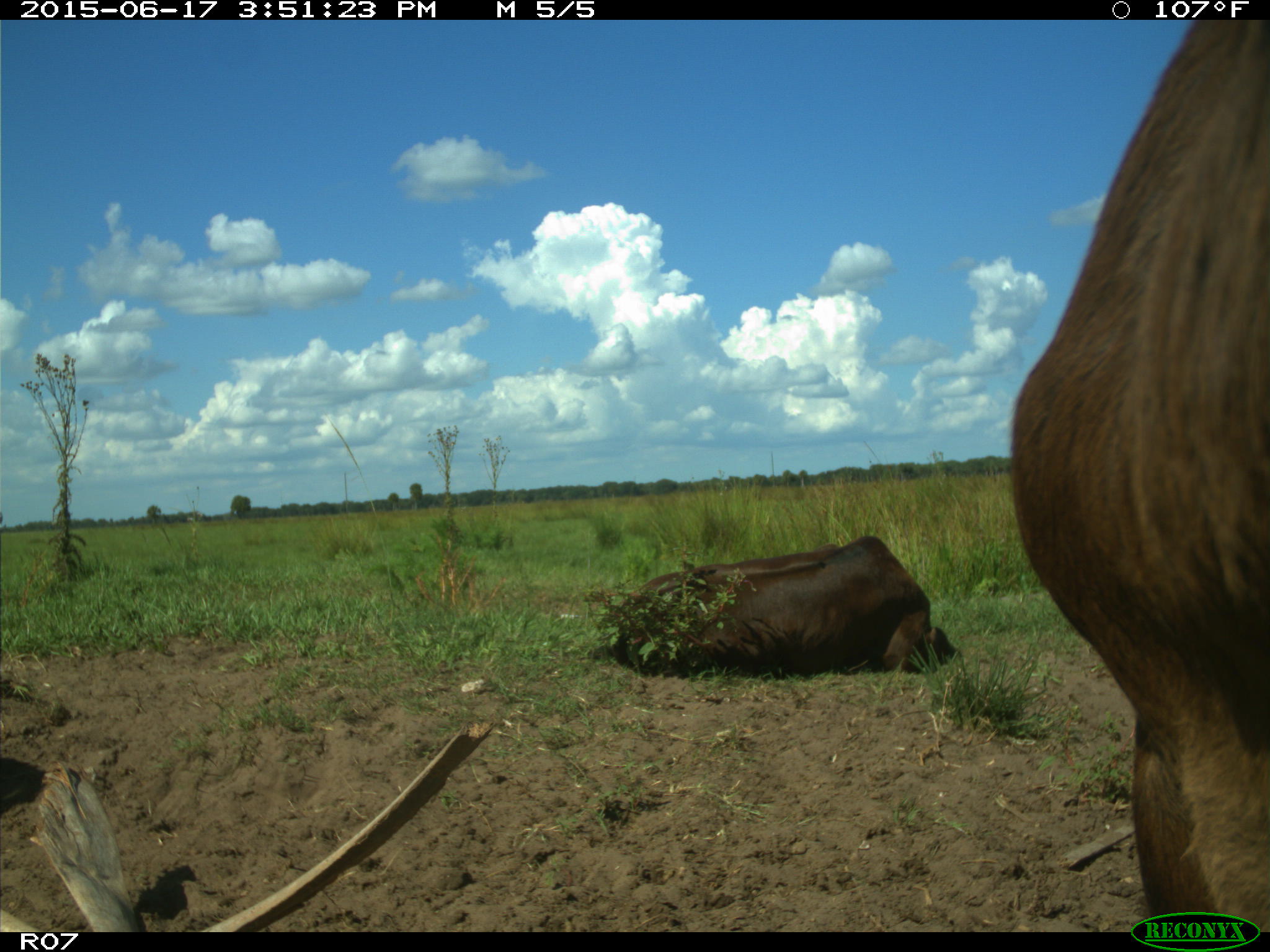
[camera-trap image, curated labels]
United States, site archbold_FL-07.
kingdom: Animalia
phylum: Chordata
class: Mammalia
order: Artiodactyla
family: Bovidae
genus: Bos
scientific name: Bos taurus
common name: domestic cow